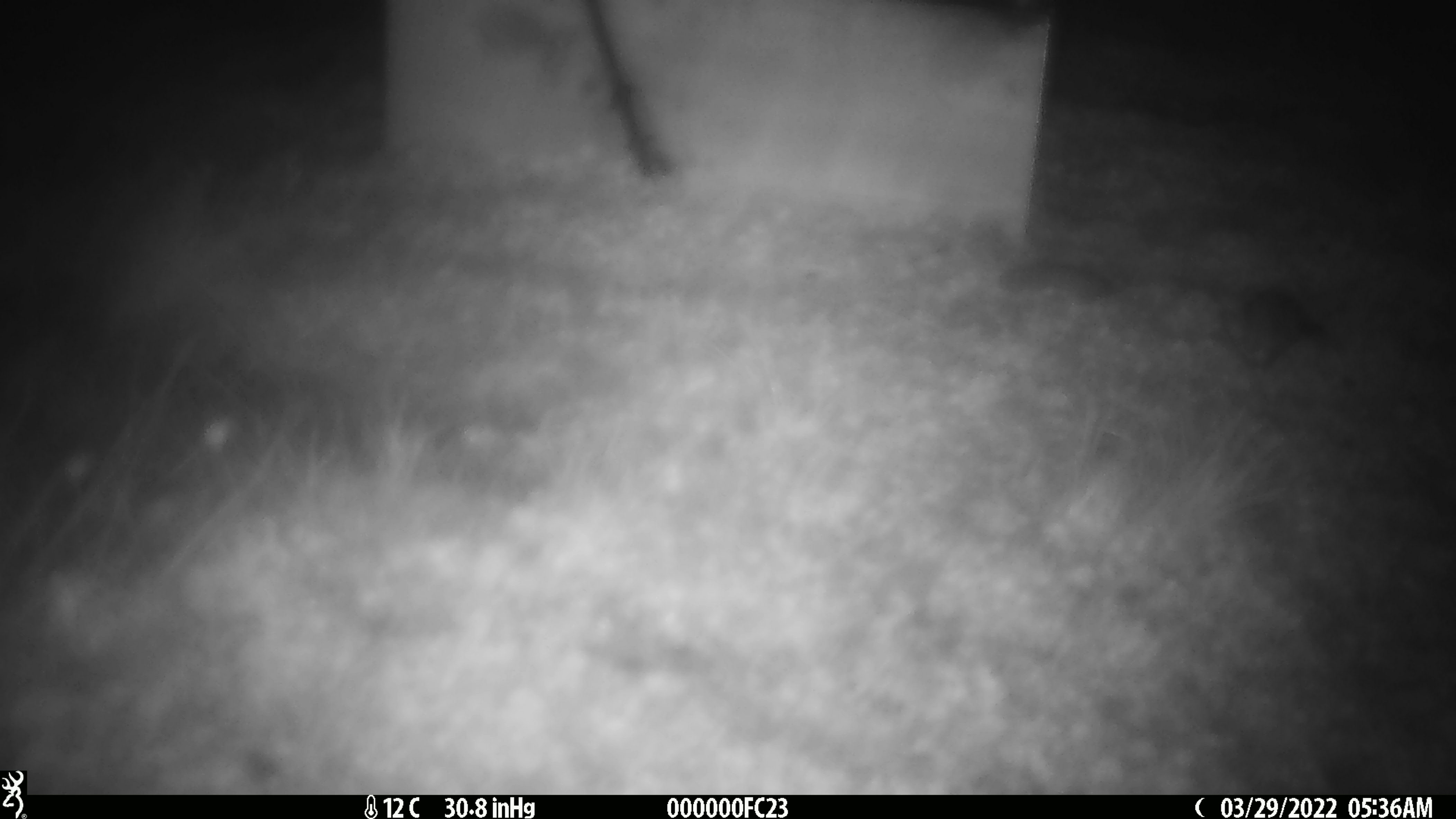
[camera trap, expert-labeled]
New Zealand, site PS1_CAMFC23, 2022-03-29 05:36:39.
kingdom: Animalia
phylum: Chordata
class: Mammalia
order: Rodentia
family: Muridae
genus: Mus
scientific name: Mus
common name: mouse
Mouse (Mus).